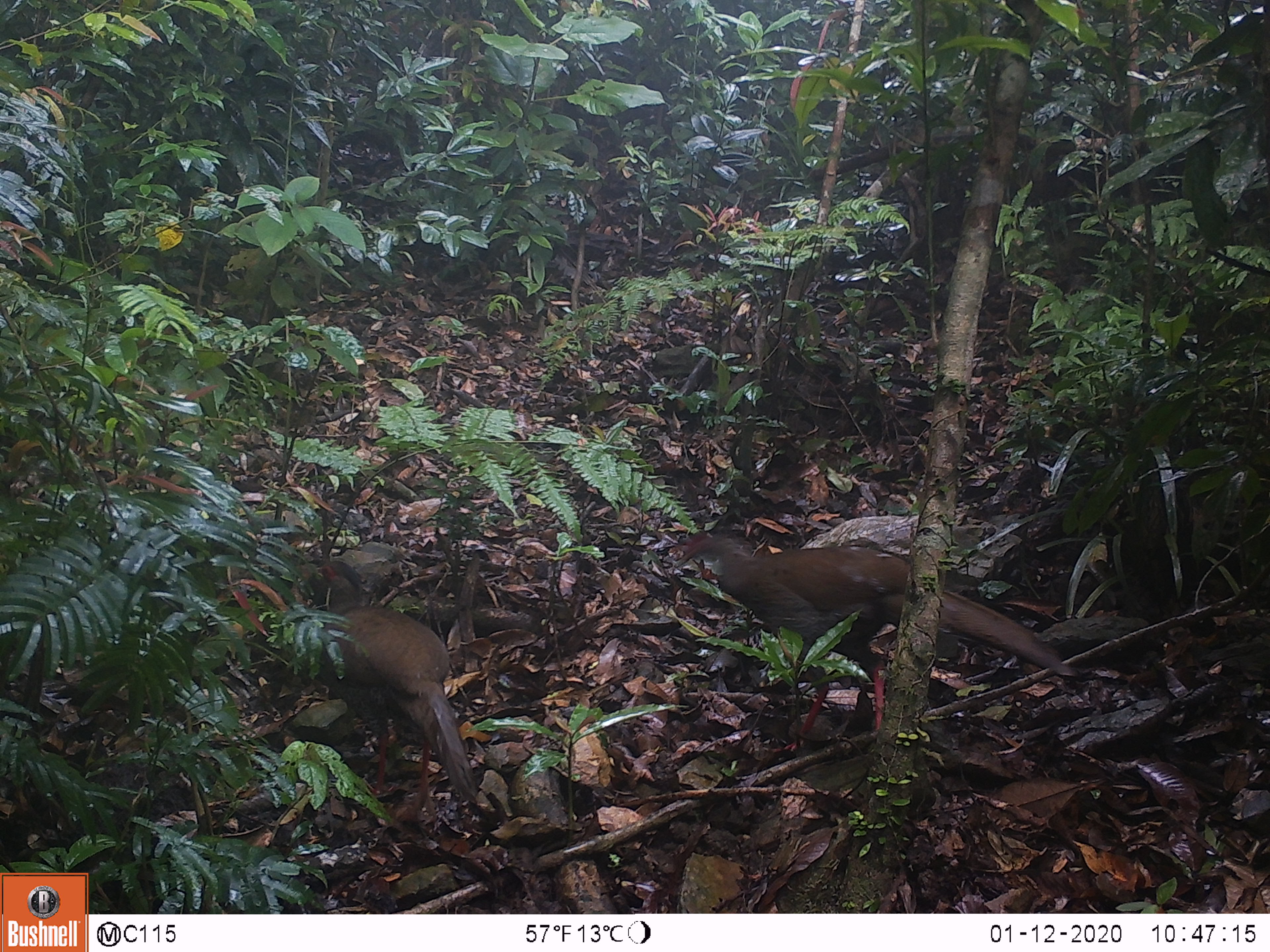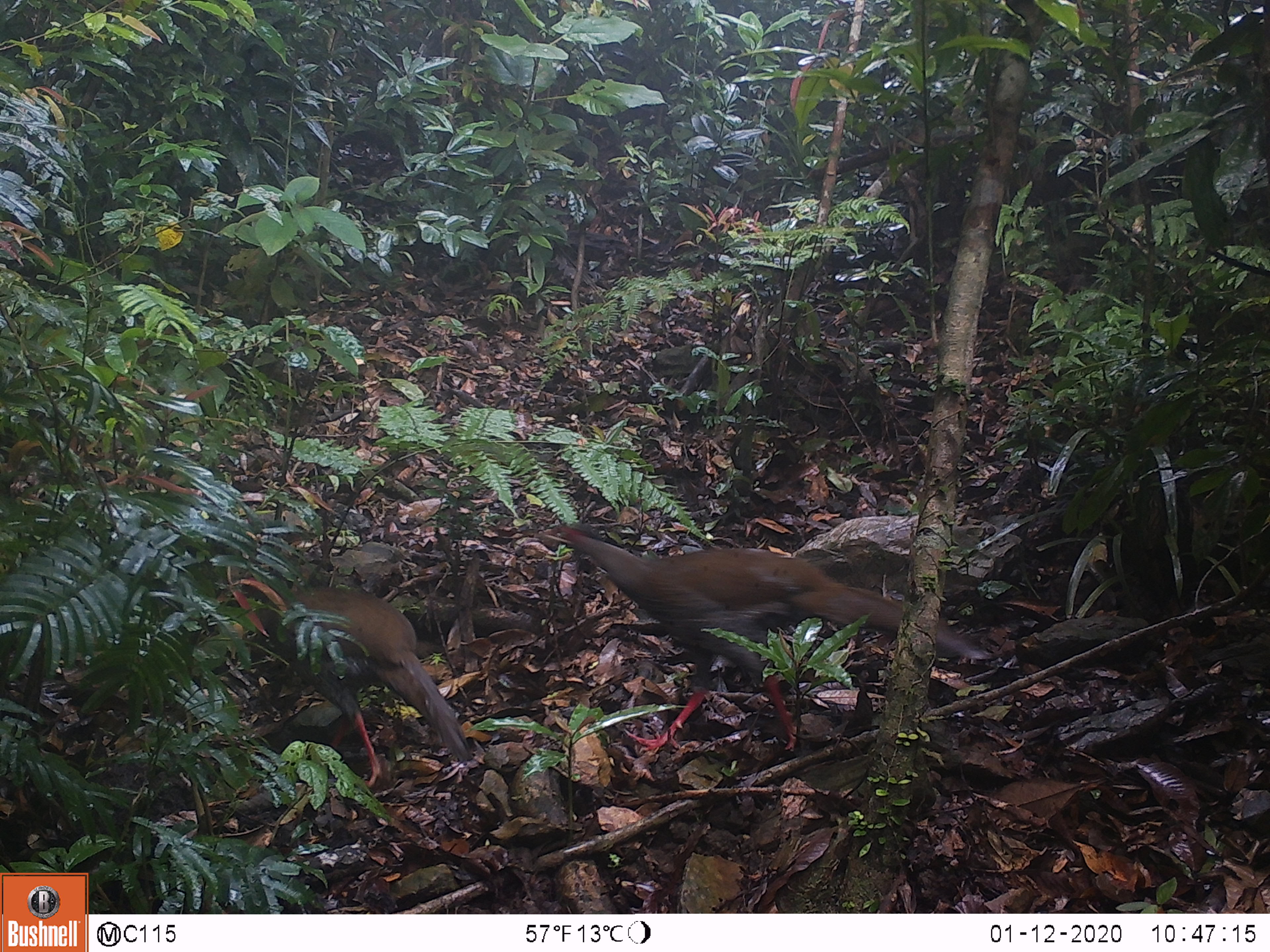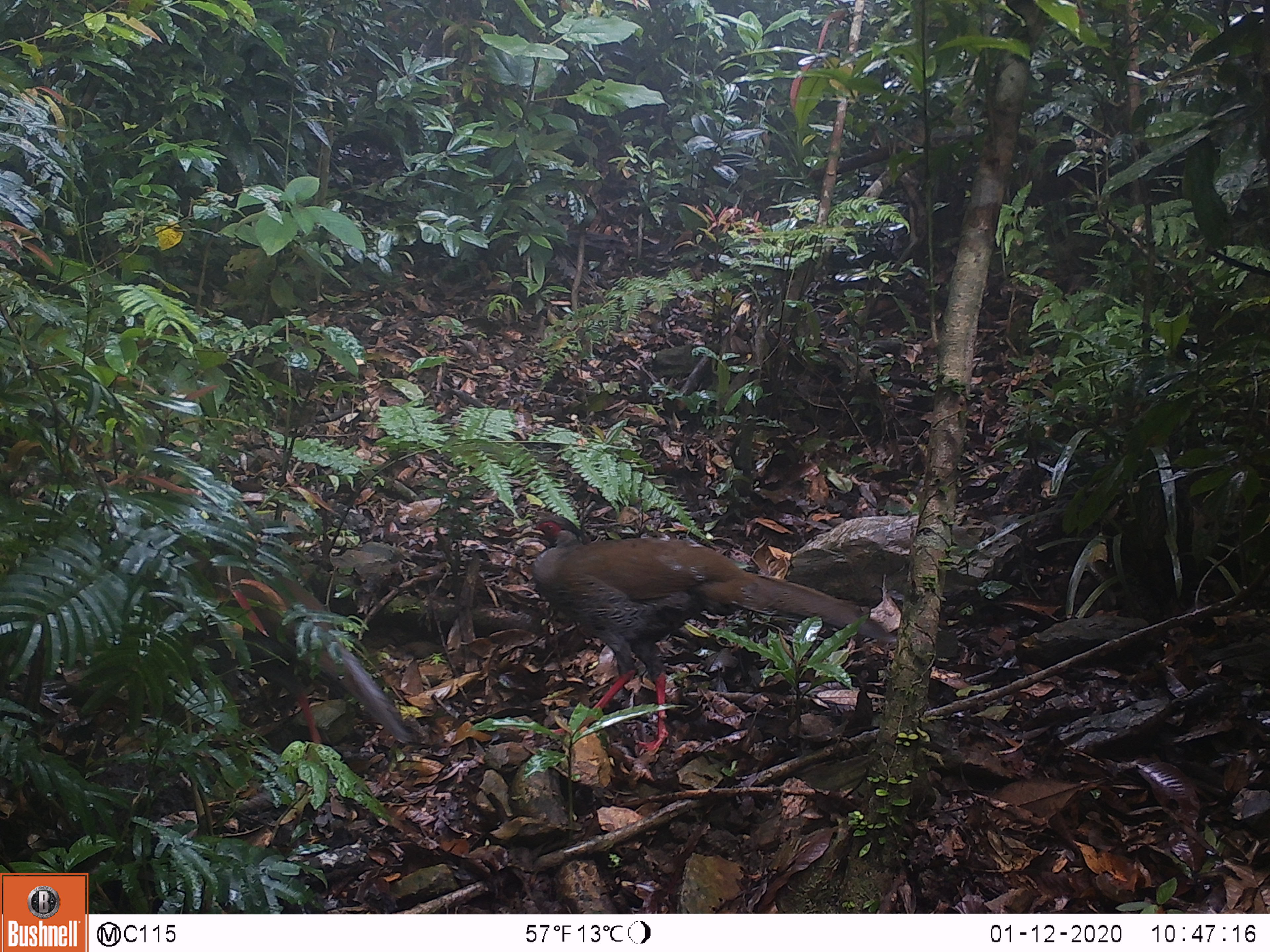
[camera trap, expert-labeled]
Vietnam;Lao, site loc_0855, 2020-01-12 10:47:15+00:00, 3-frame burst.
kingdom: Animalia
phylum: Chordata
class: Aves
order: Galliformes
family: Phasianidae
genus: Lophura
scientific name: Lophura nycthemera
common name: silver pheasant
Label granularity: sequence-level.